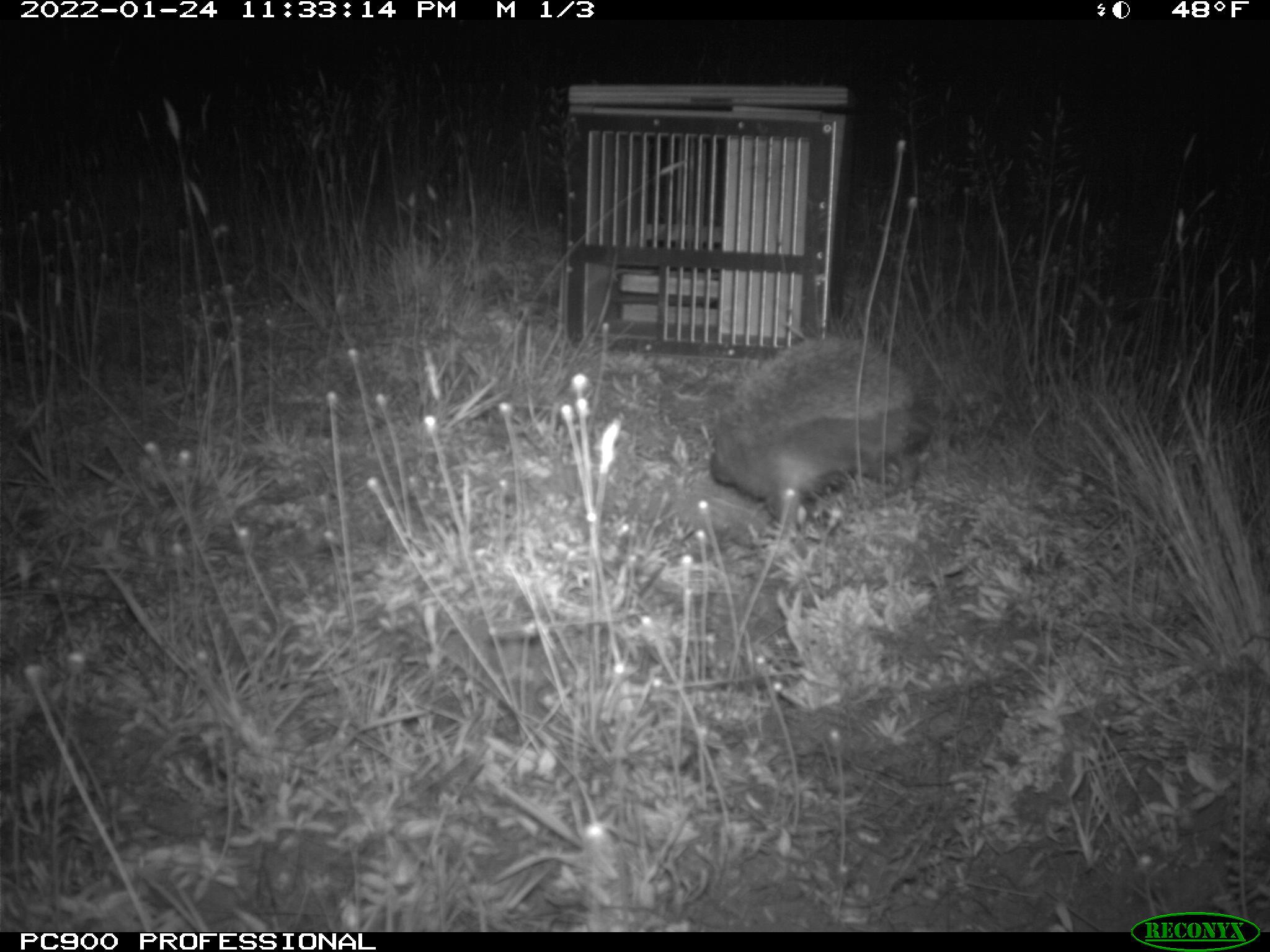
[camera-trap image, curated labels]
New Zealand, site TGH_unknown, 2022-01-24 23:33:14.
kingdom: Animalia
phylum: Chordata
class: Mammalia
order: Eulipotyphla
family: Erinaceidae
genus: Erinaceus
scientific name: Erinaceus europaeus europaeus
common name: european hedgehog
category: hedgehog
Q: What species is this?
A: Hedgehog (european hedgehog) (Erinaceus europaeus europaeus).